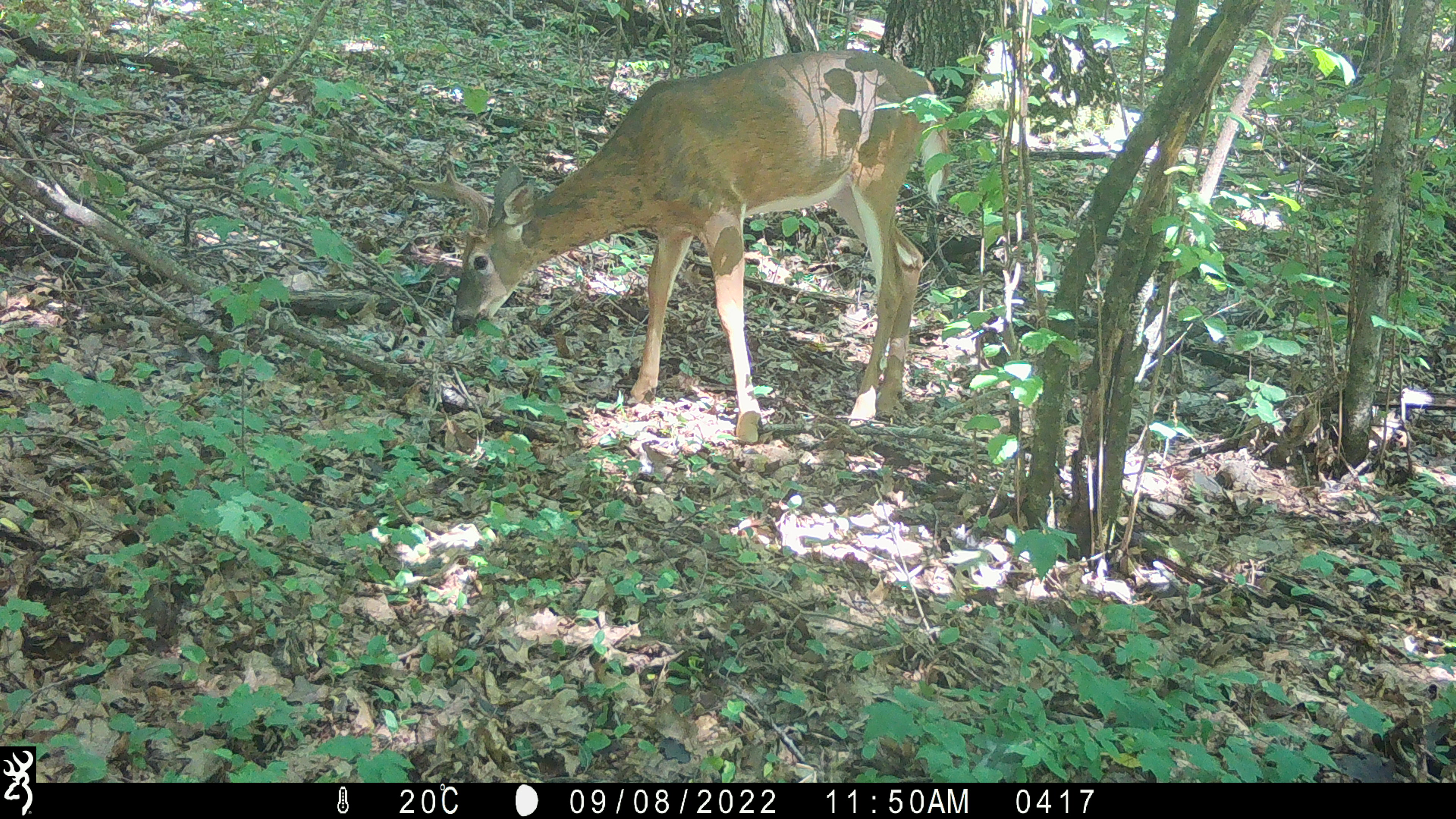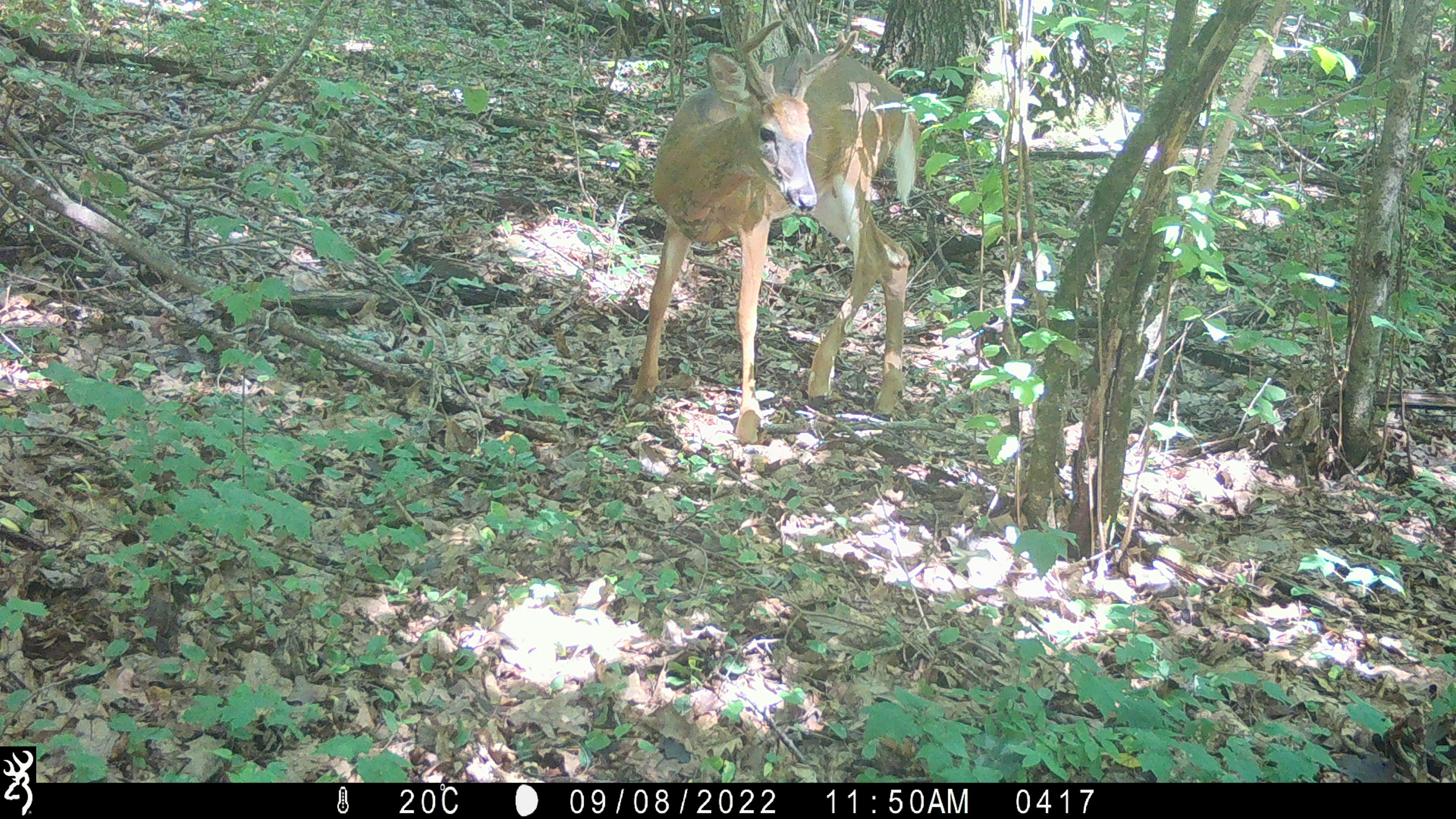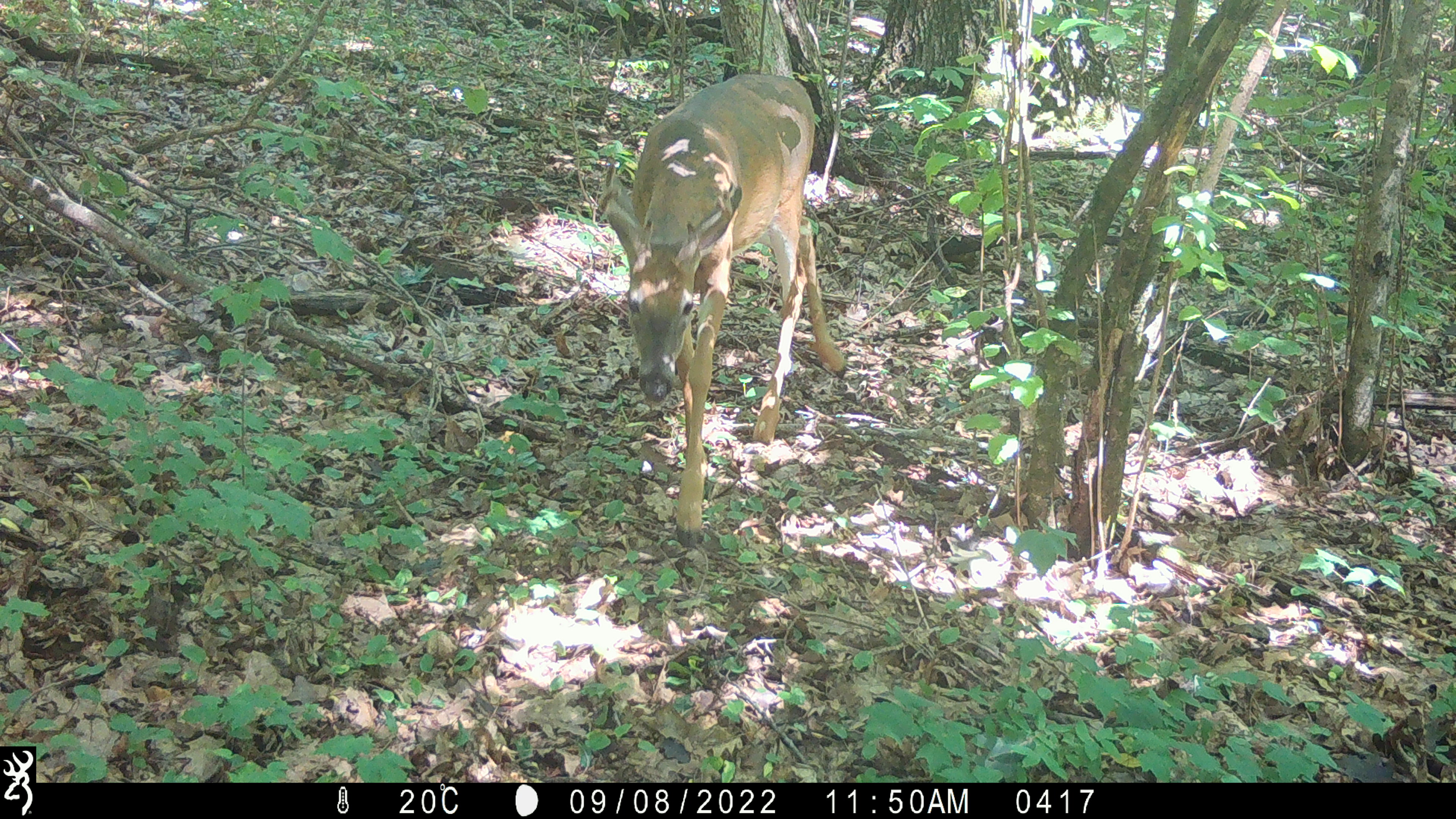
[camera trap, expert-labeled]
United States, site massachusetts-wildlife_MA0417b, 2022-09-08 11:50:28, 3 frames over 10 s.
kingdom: Animalia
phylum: Chordata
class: Mammalia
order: Artiodactyla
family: Cervidae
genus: Odocoileus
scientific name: Odocoileus virginianus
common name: white-tailed deer